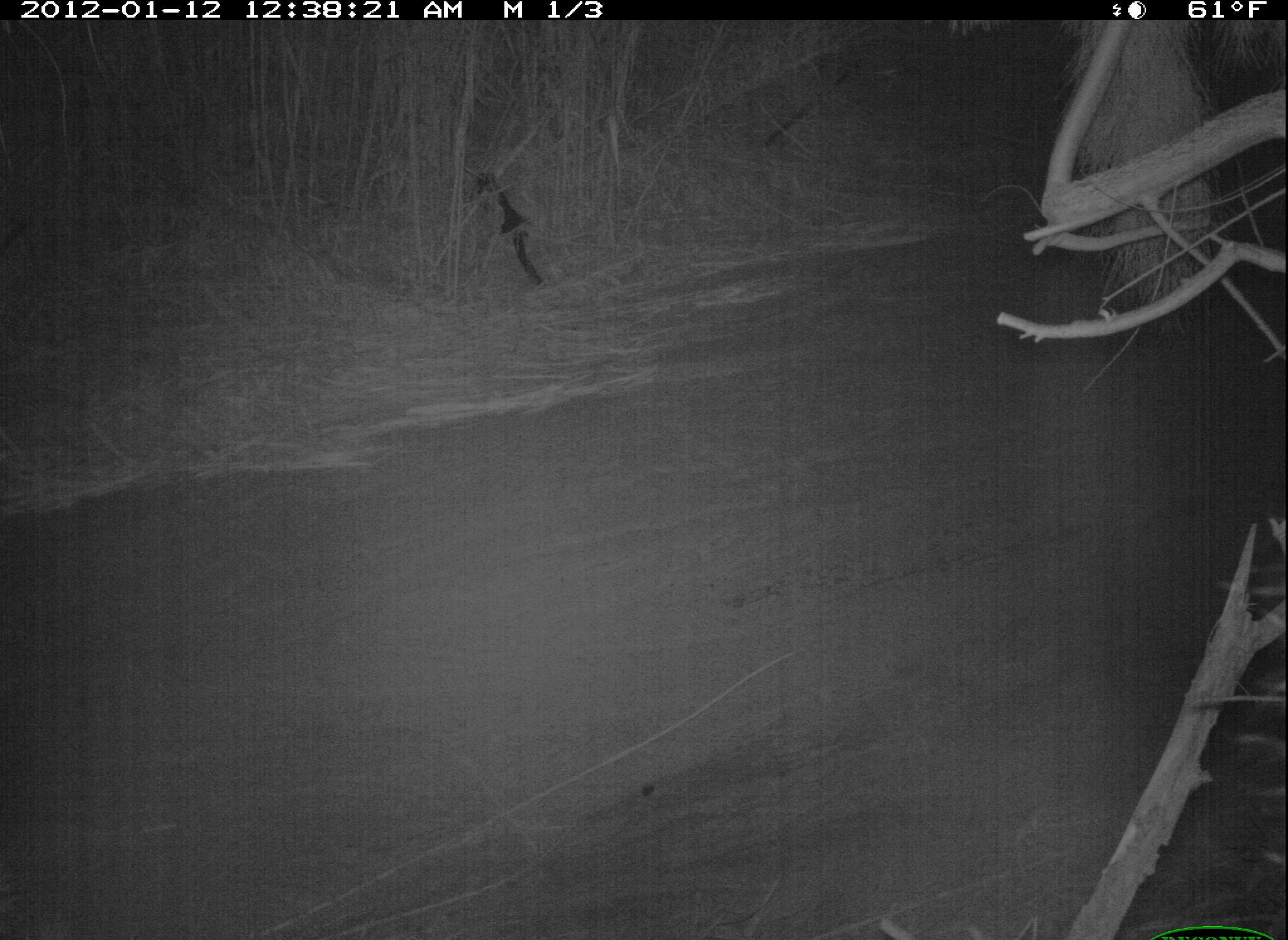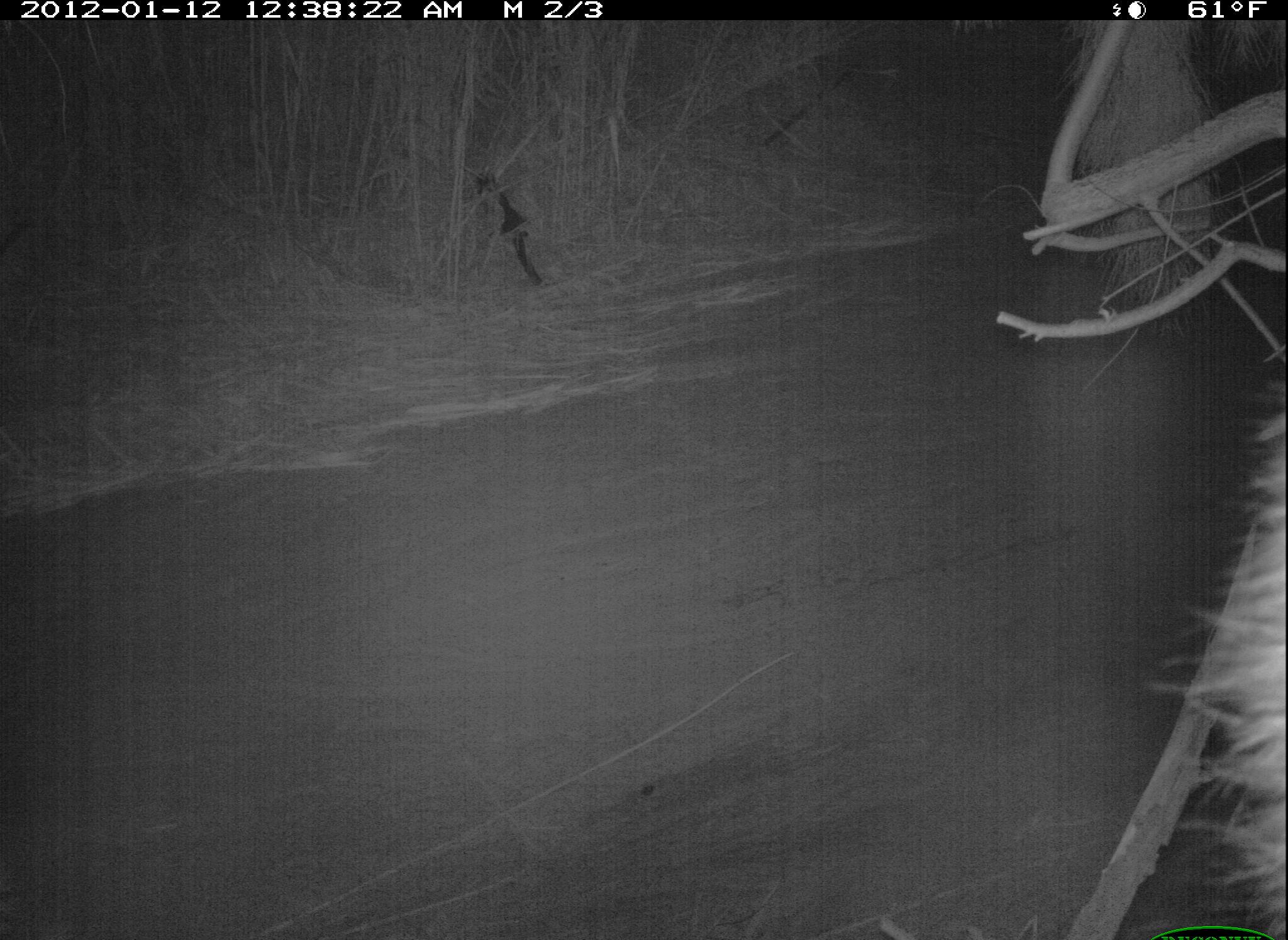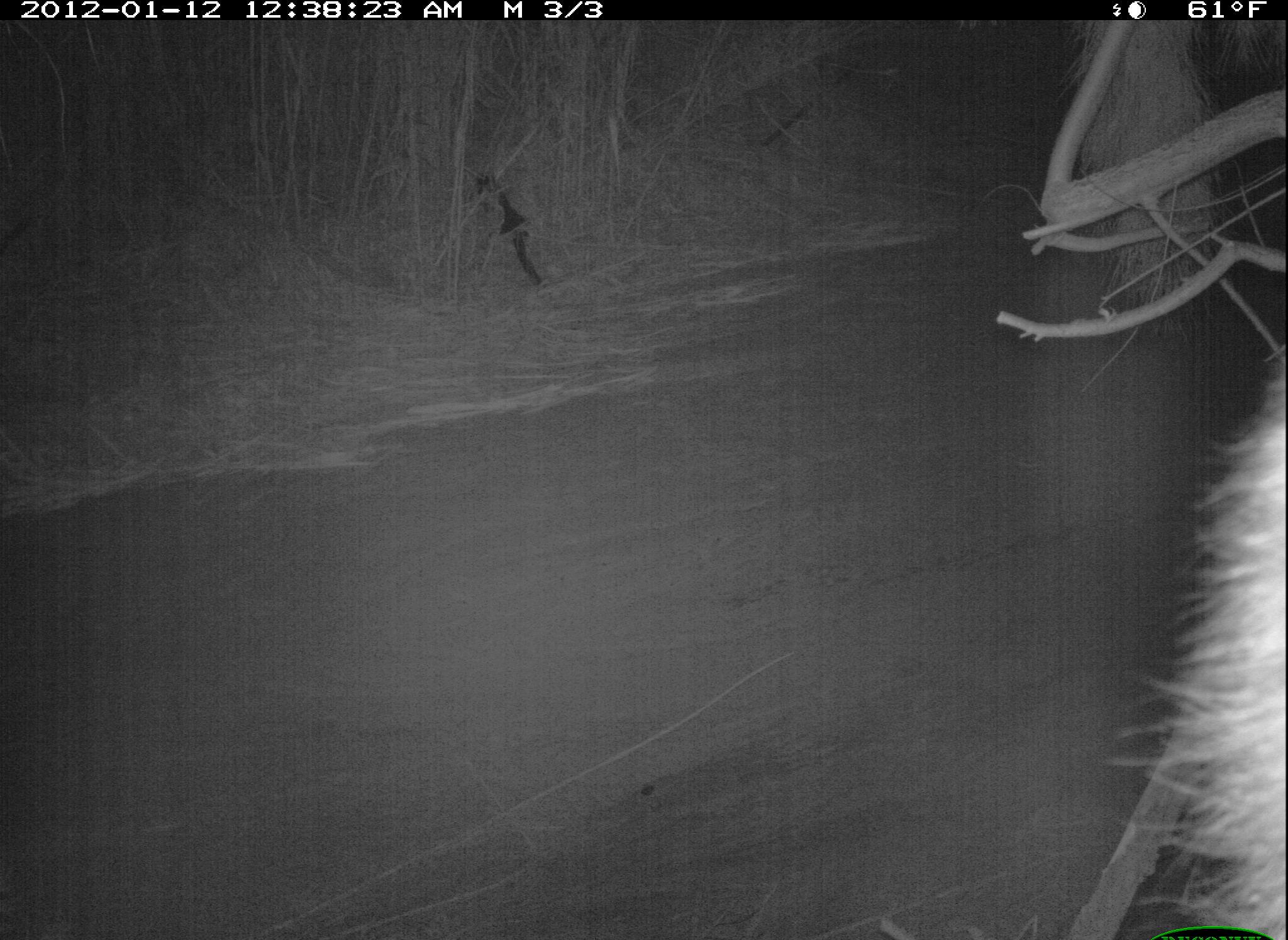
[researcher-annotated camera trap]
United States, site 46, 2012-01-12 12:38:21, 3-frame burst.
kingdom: Animalia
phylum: Chordata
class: Mammalia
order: Carnivora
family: Procyonidae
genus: Procyon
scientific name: Procyon lotor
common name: raccoon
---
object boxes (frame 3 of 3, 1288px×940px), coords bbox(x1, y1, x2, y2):
raccoon: bbox(1145, 338, 1285, 937)